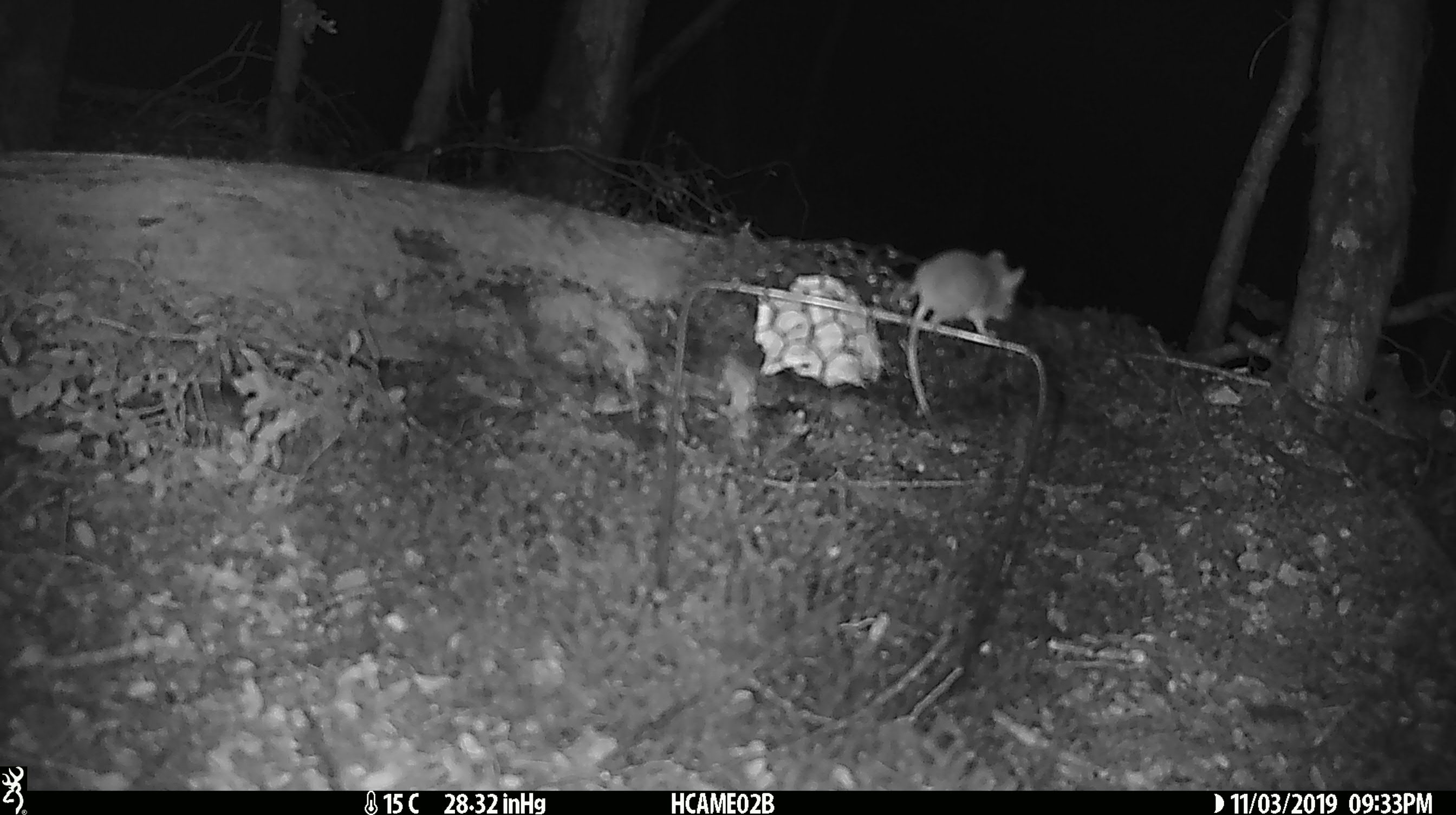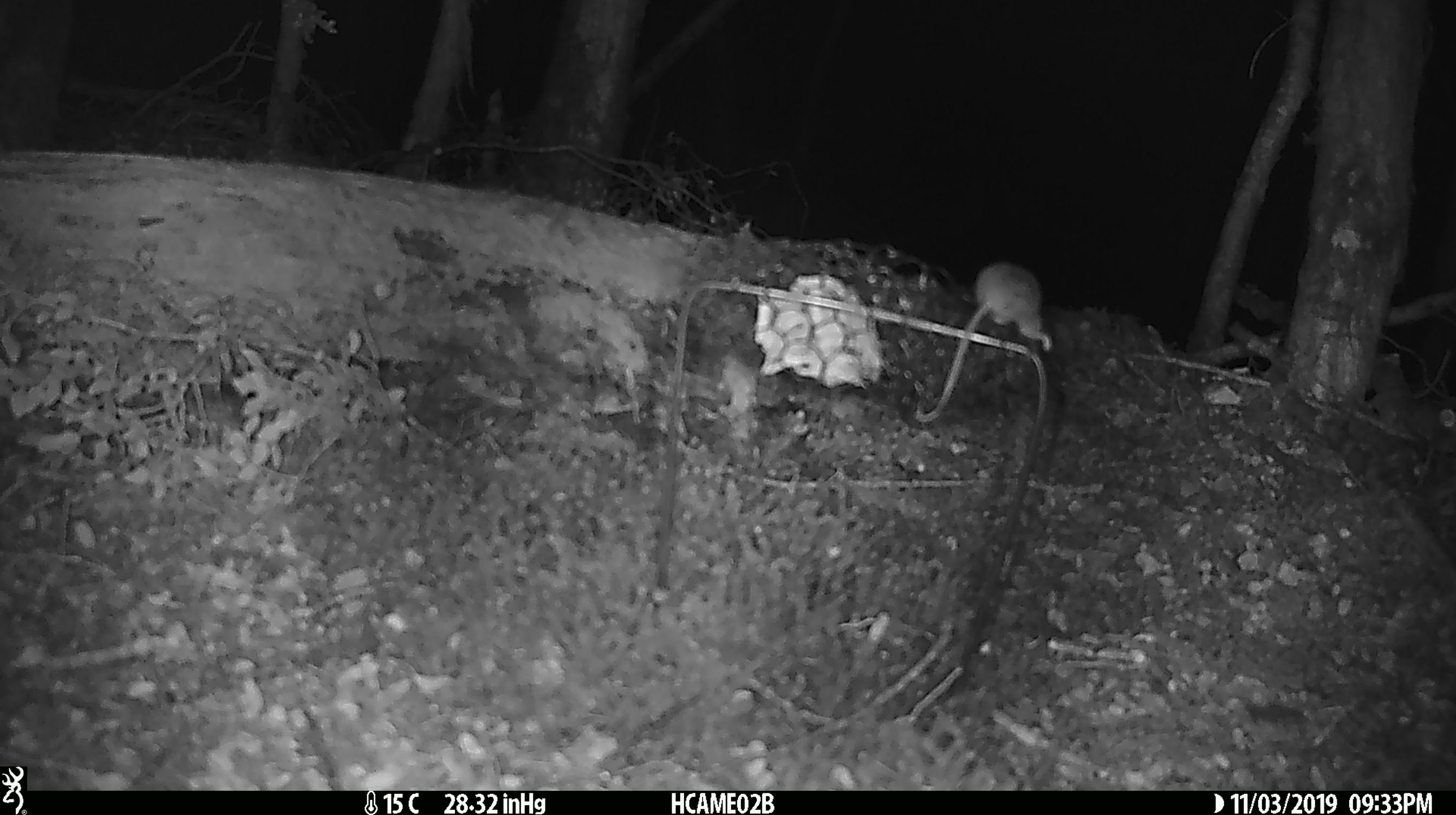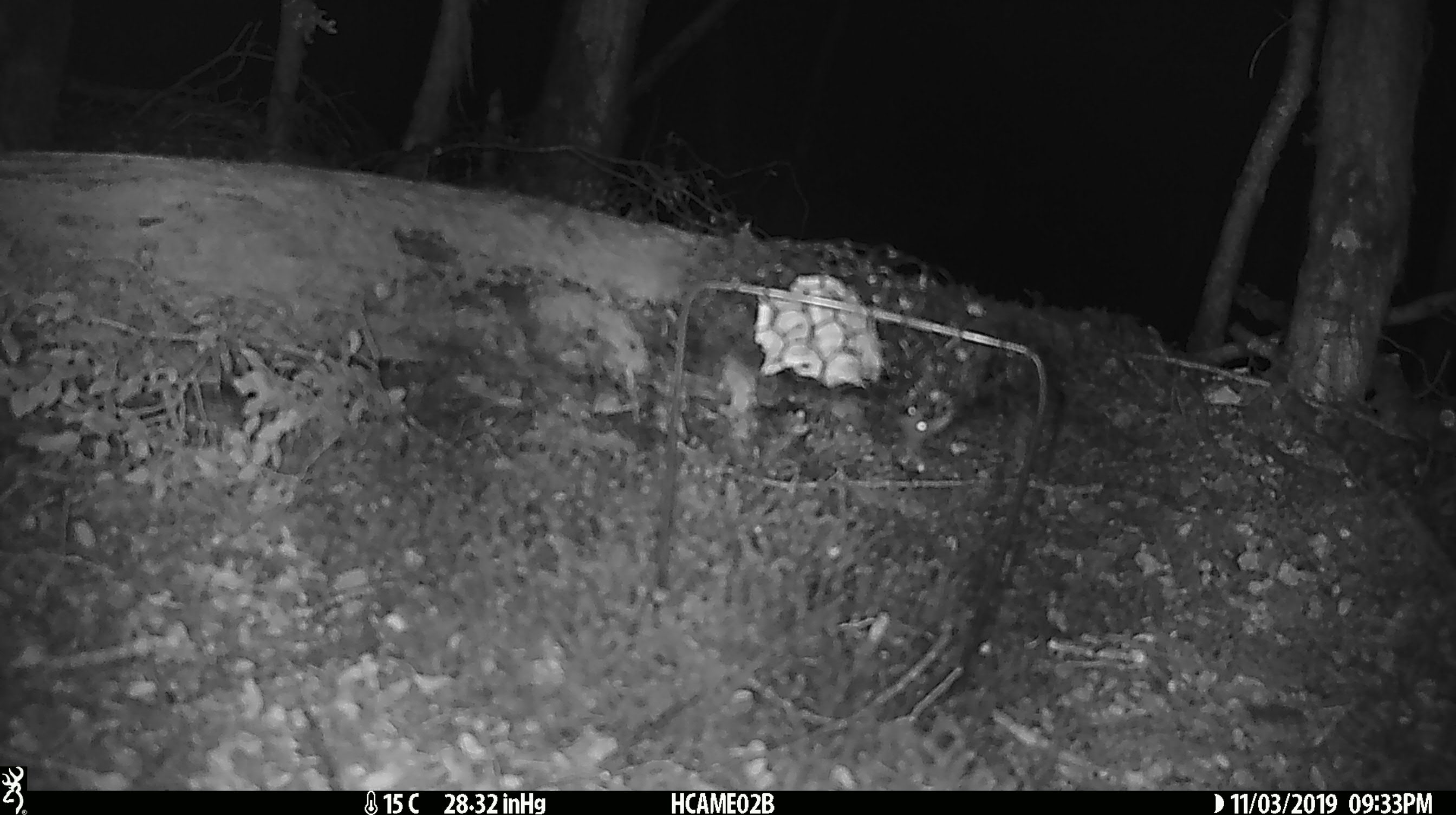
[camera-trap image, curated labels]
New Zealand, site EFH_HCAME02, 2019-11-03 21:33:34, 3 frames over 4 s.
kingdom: Animalia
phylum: Chordata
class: Mammalia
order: Rodentia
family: Muridae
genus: Mus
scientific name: Mus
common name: mouse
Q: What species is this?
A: Mouse (Mus).